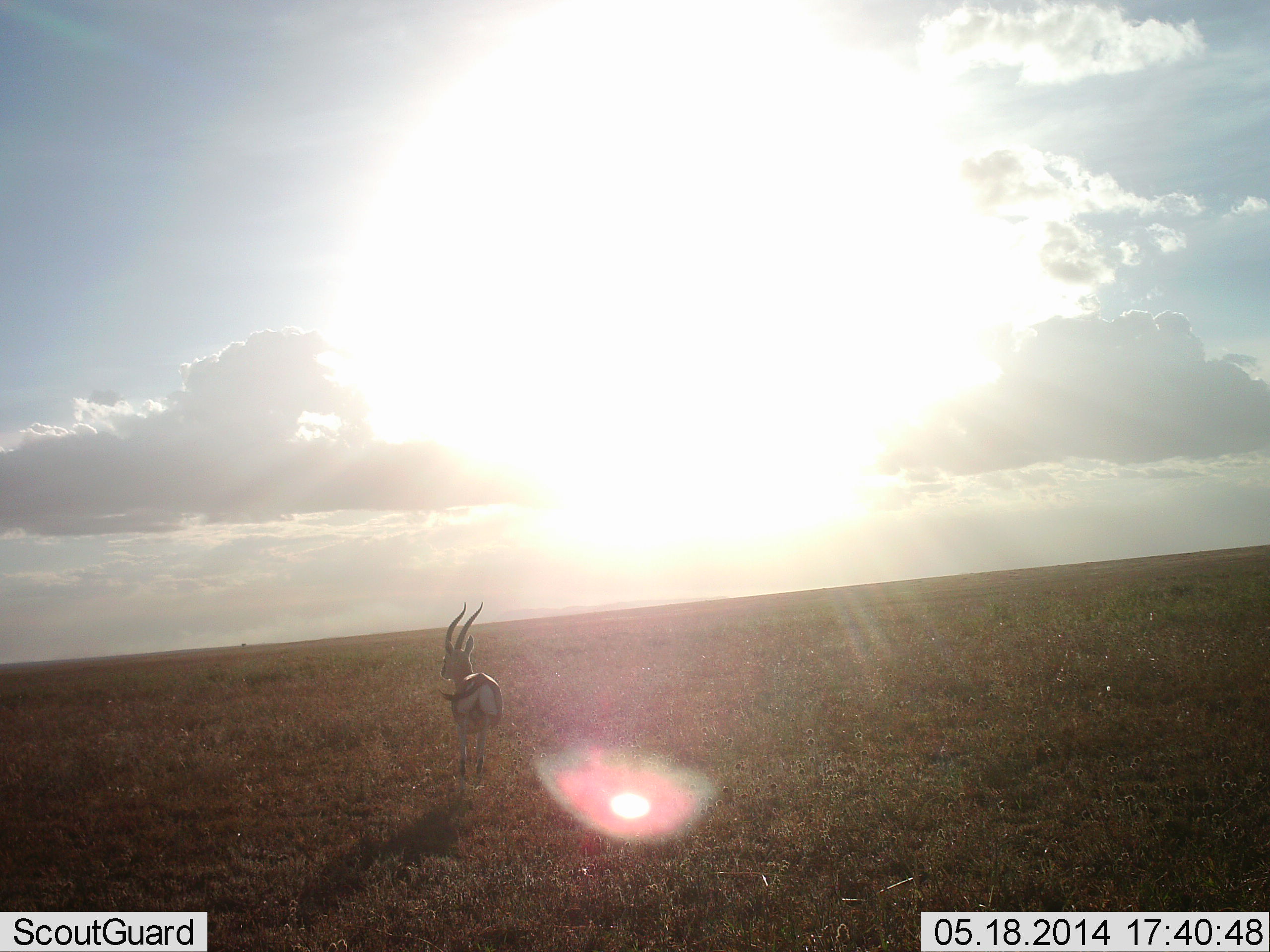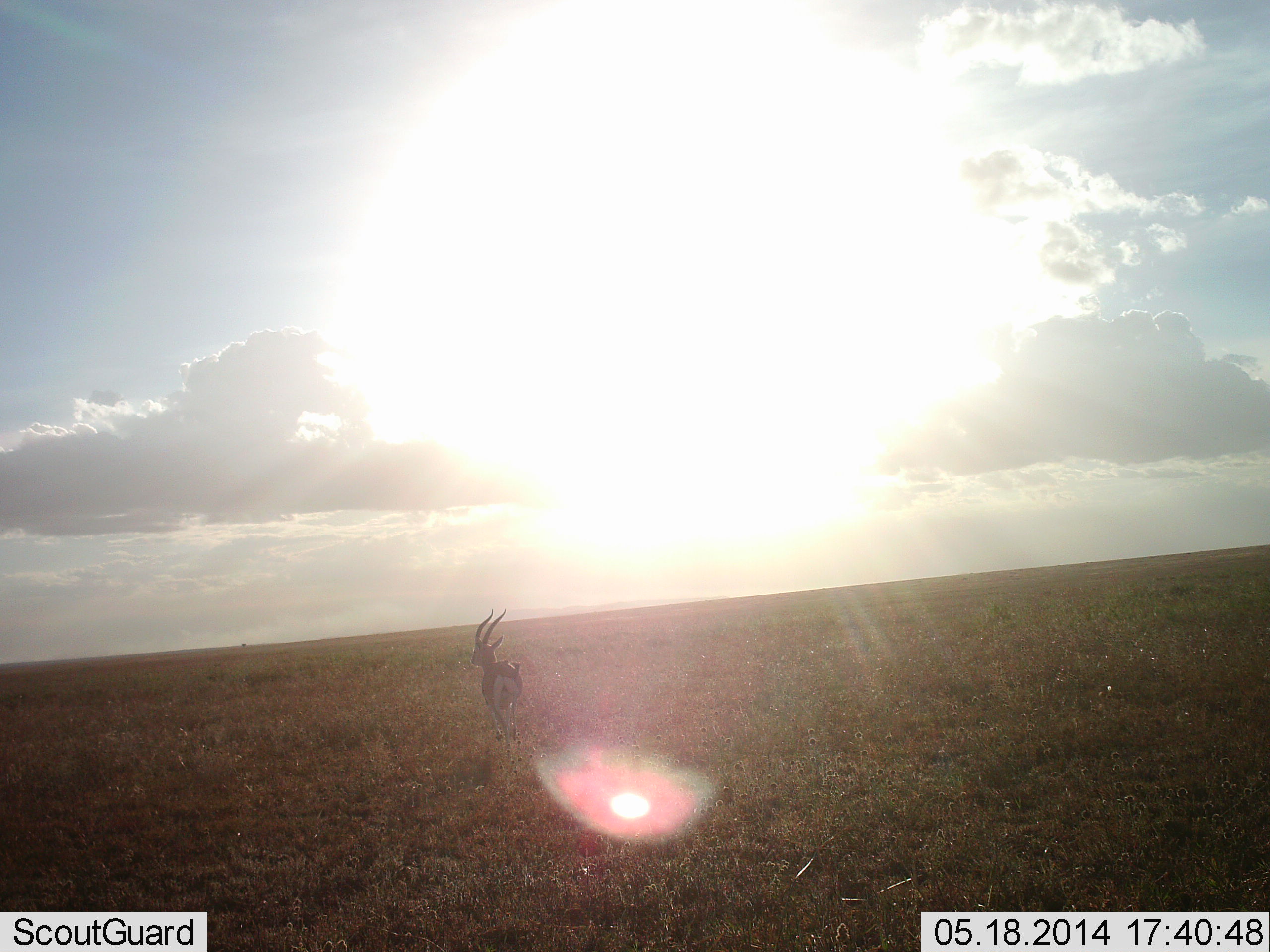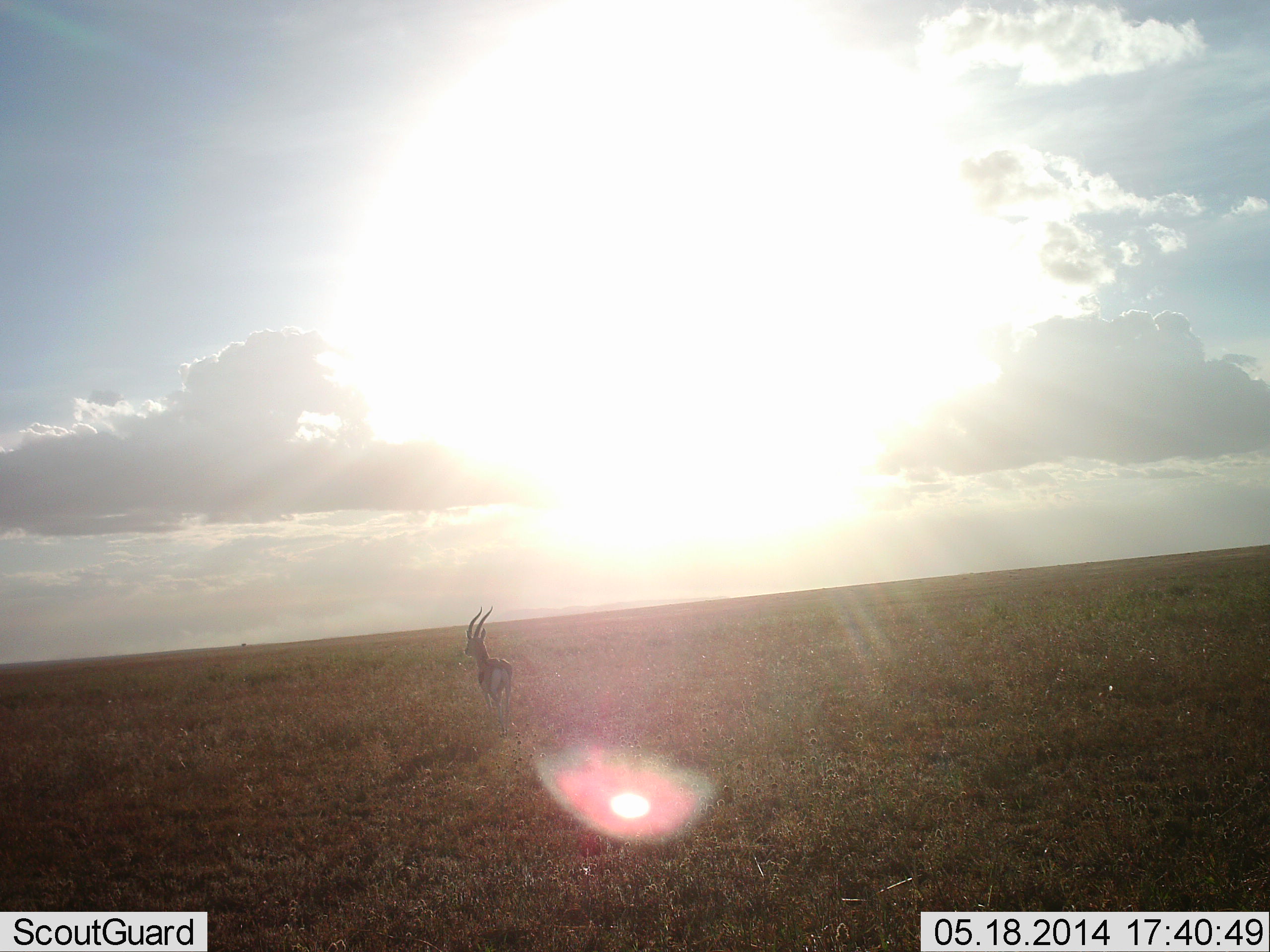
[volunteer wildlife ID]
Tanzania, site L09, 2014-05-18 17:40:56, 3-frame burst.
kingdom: Animalia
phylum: Chordata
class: Mammalia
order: Artiodactyla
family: Bovidae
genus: Eudorcas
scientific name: Eudorcas thomsonii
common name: thomson's gazelle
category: gazellethomsons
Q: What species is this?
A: Gazellethomsons (thomson's gazelle) (Eudorcas thomsonii).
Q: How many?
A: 1.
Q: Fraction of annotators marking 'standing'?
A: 0%.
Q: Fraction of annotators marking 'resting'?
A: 0%.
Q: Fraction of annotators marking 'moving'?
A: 100%.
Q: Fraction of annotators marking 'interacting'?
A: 0%.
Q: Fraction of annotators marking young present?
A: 0%.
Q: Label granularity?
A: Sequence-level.